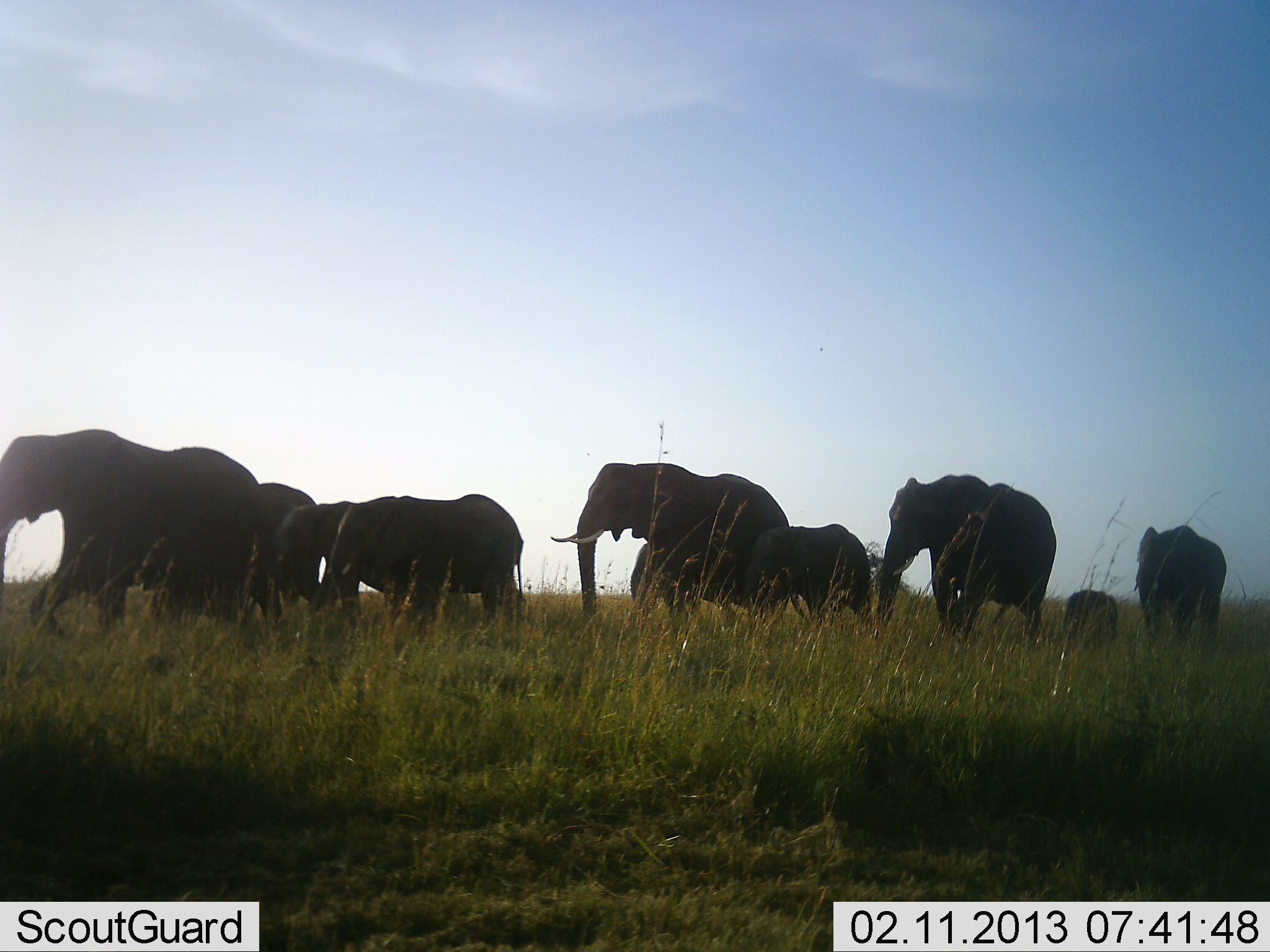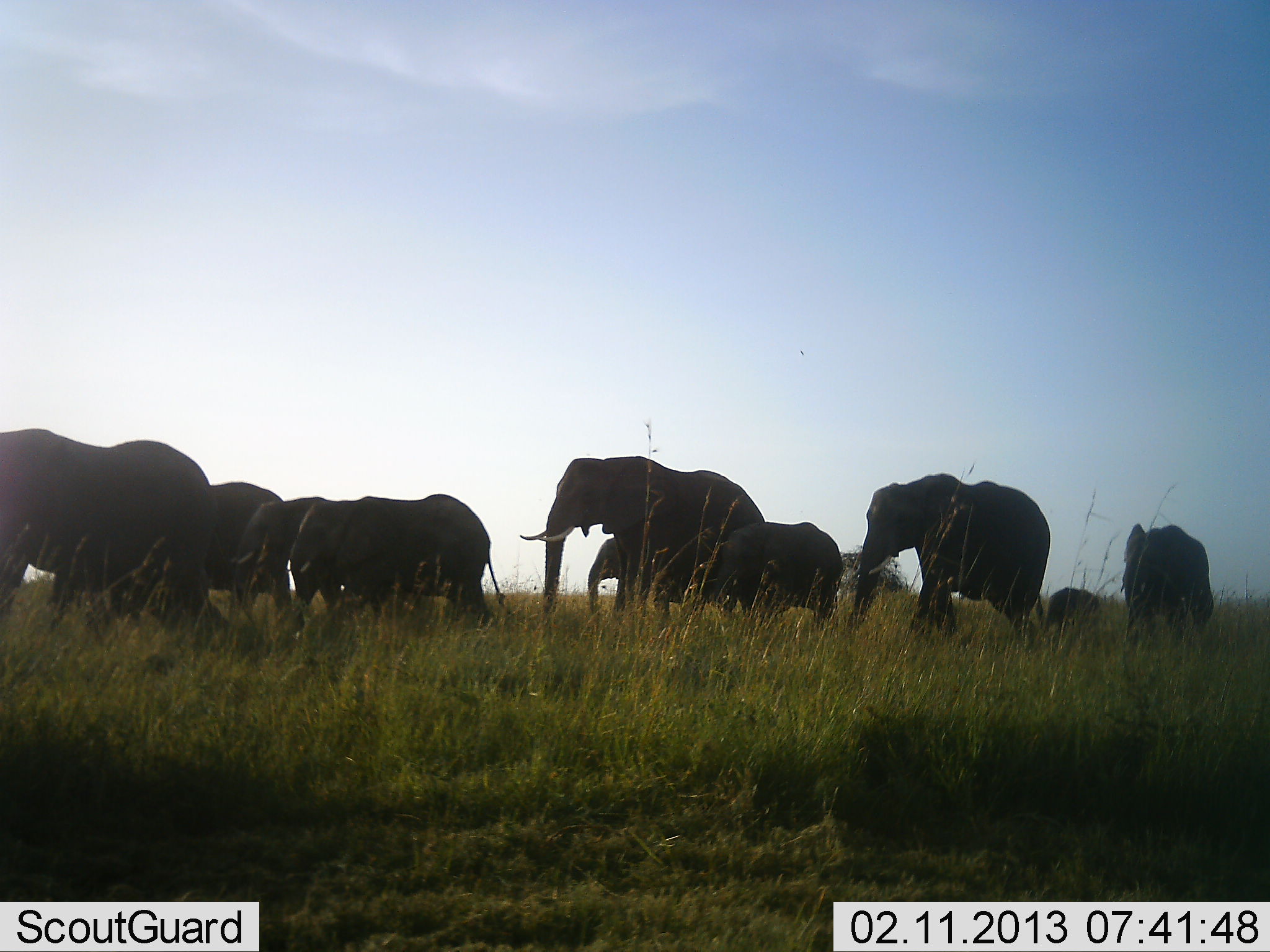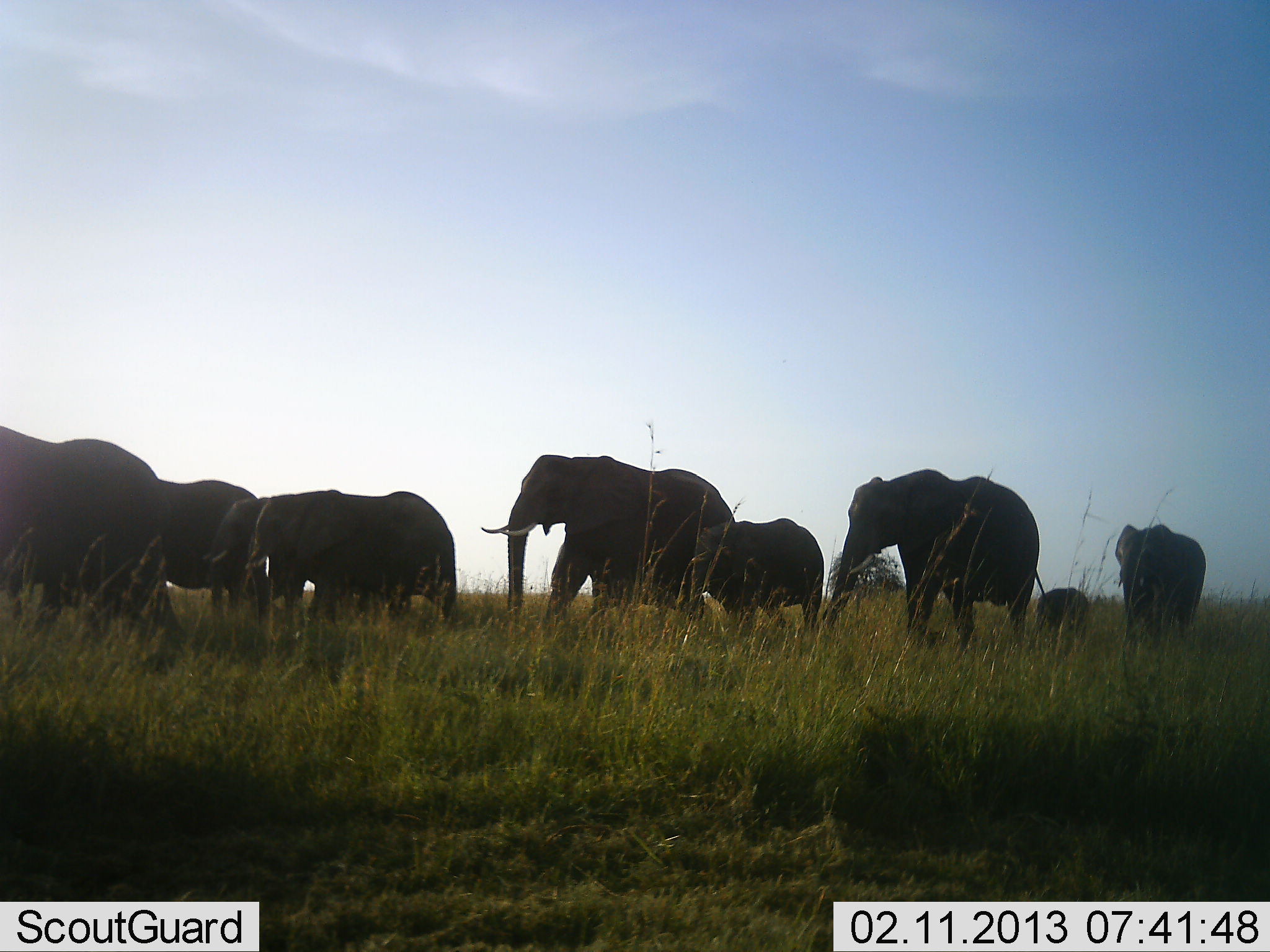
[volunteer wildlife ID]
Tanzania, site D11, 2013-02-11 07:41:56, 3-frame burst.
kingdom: Animalia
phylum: Chordata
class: Mammalia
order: Proboscidea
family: Elephantidae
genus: Loxodonta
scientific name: Loxodonta africana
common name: african bush elephant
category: elephant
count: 10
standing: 2%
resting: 0%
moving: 100%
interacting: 7%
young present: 74%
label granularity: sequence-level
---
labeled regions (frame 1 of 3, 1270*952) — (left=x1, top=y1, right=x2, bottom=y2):
animal: (left=0, top=427, right=259, bottom=637); (left=552, top=462, right=792, bottom=630); (left=875, top=473, right=1058, bottom=651); (left=313, top=491, right=528, bottom=627); (left=136, top=481, right=315, bottom=622); (left=740, top=522, right=876, bottom=635); (left=1131, top=521, right=1231, bottom=638); (left=273, top=501, right=364, bottom=614); (left=674, top=552, right=741, bottom=617); (left=1060, top=588, right=1122, bottom=649); (left=630, top=546, right=678, bottom=616)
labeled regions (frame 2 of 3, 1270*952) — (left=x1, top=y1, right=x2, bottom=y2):
animal: (left=0, top=427, right=214, bottom=632); (left=848, top=474, right=1052, bottom=644); (left=519, top=454, right=731, bottom=616); (left=284, top=494, right=511, bottom=627); (left=147, top=479, right=289, bottom=629); (left=708, top=521, right=848, bottom=622); (left=224, top=496, right=323, bottom=625); (left=1114, top=522, right=1219, bottom=634); (left=584, top=540, right=668, bottom=619); (left=1043, top=585, right=1100, bottom=638)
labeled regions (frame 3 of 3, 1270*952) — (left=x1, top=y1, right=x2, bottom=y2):
animal: (left=481, top=452, right=737, bottom=621); (left=820, top=469, right=1049, bottom=648); (left=0, top=426, right=181, bottom=640); (left=238, top=490, right=458, bottom=629); (left=146, top=476, right=267, bottom=624); (left=684, top=515, right=825, bottom=638); (left=540, top=522, right=679, bottom=626); (left=1107, top=517, right=1208, bottom=639); (left=1035, top=588, right=1095, bottom=643)